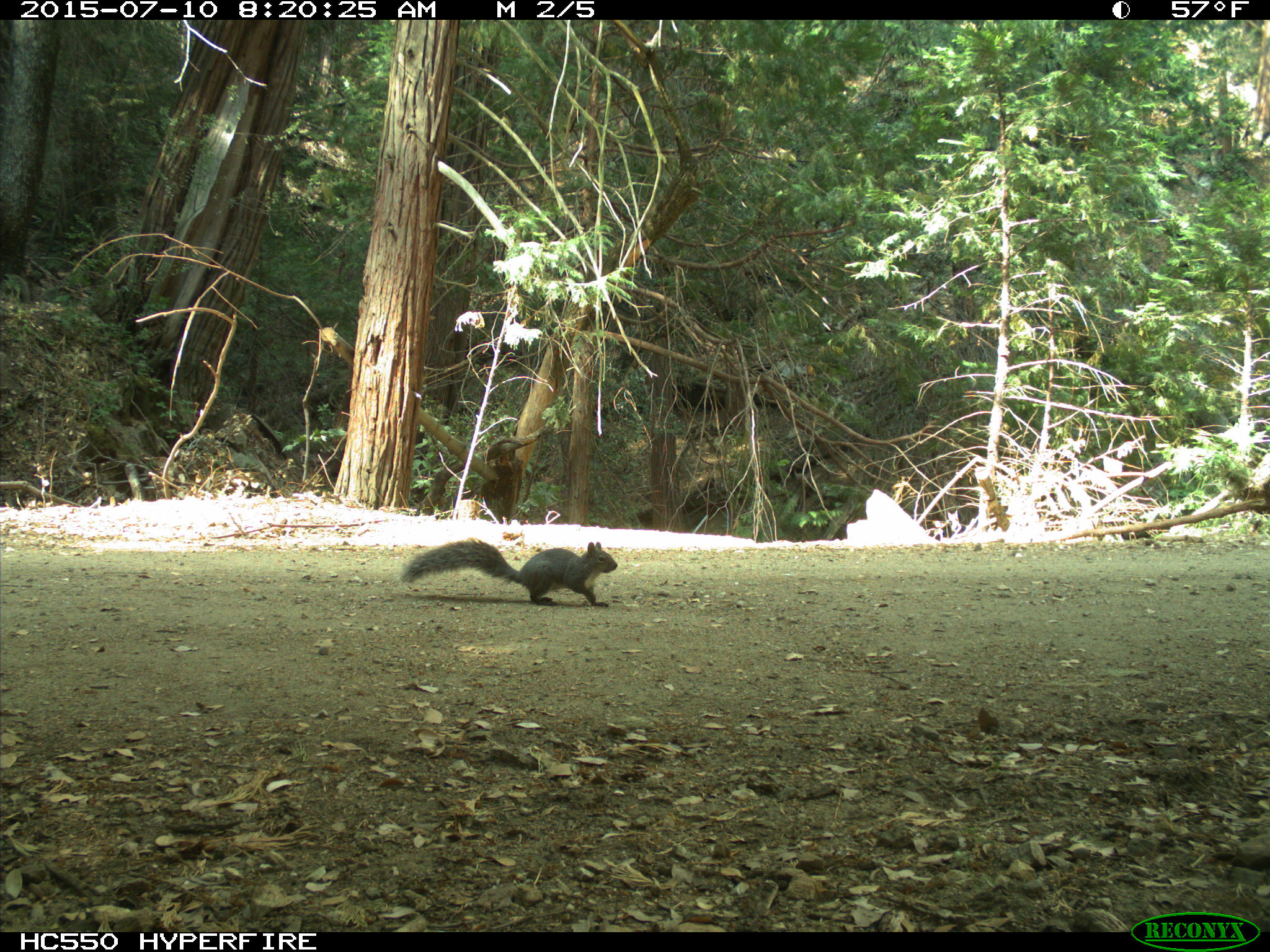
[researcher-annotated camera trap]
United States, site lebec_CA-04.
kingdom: Animalia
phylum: Chordata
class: Mammalia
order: Rodentia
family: Sciuridae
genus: Sciurus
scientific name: Sciurus carolinensis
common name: eastern gray squirrel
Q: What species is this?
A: Sciurus carolinensis (eastern gray squirrel).